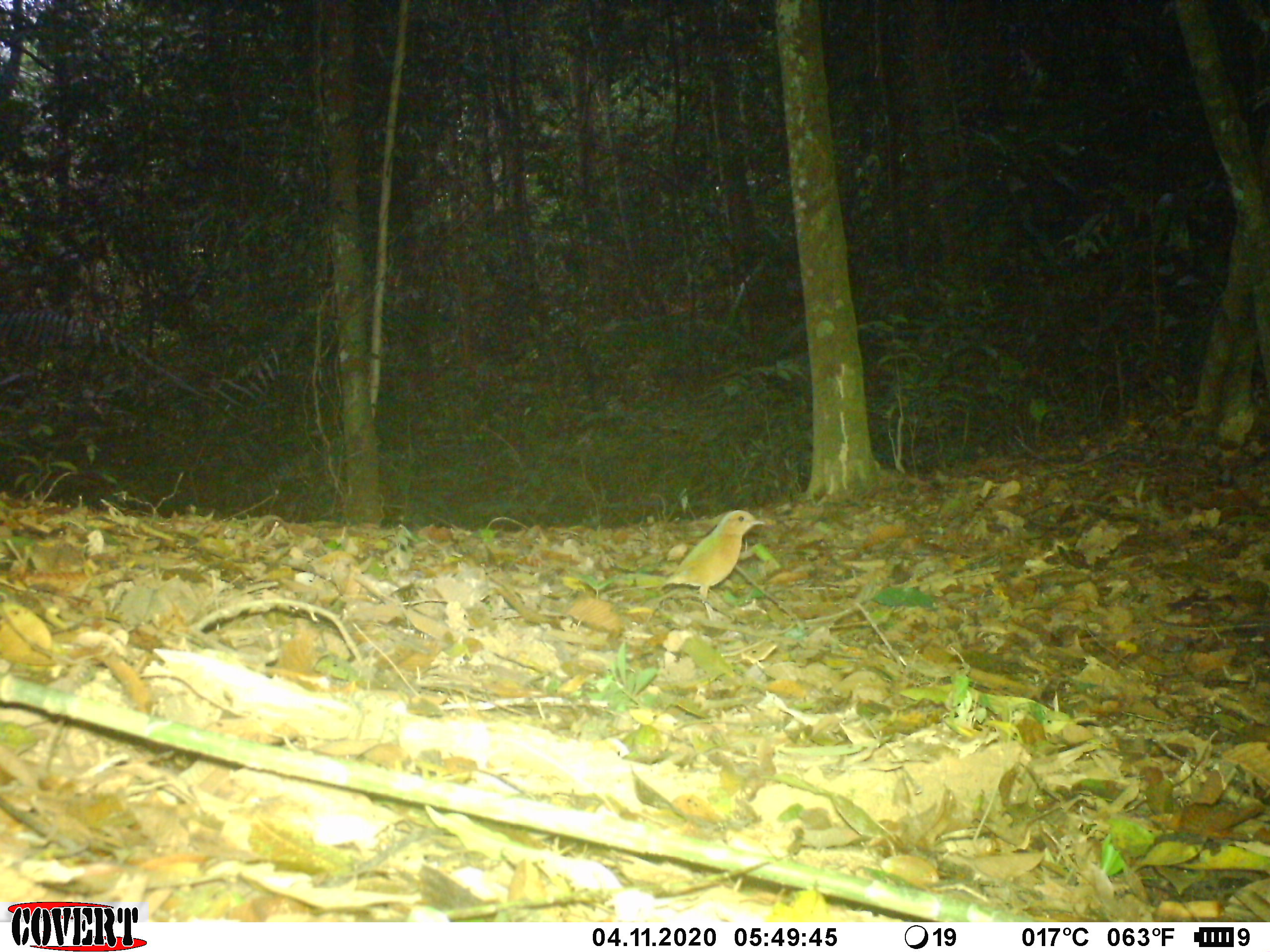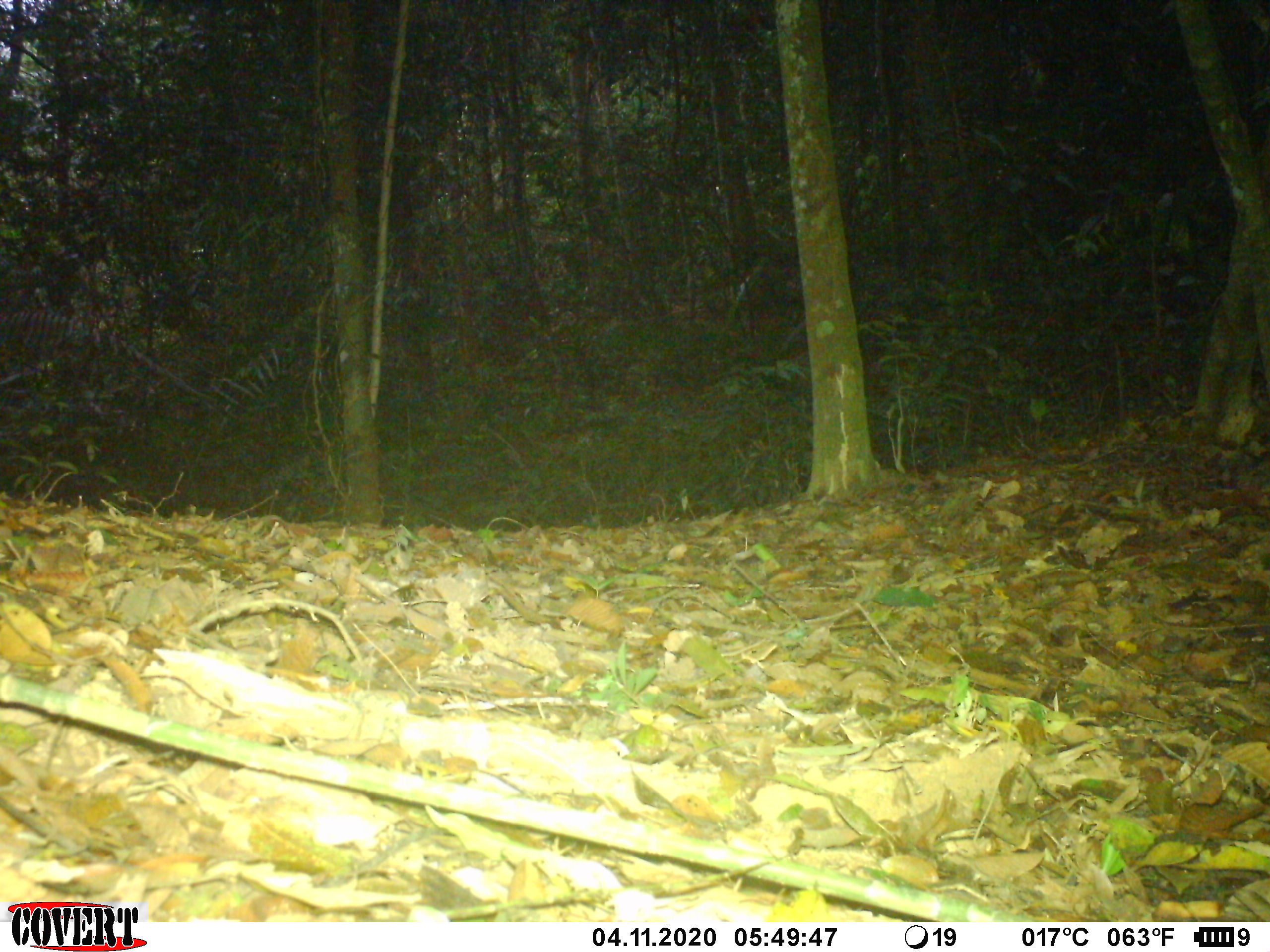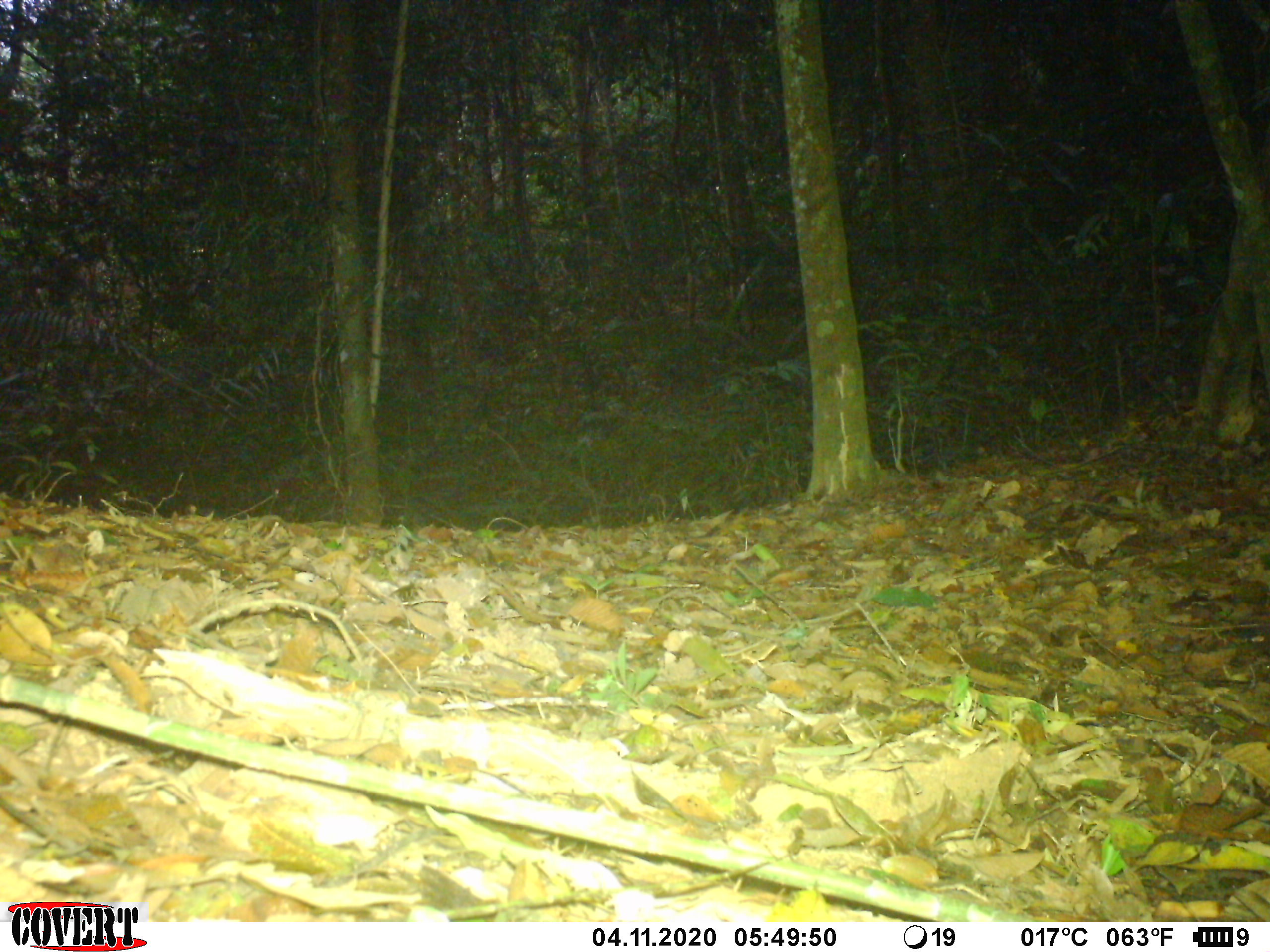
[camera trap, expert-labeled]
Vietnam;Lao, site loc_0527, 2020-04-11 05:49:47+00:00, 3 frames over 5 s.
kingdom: Animalia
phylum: Chordata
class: Aves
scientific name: Aves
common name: bird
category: unidentified bird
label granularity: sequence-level